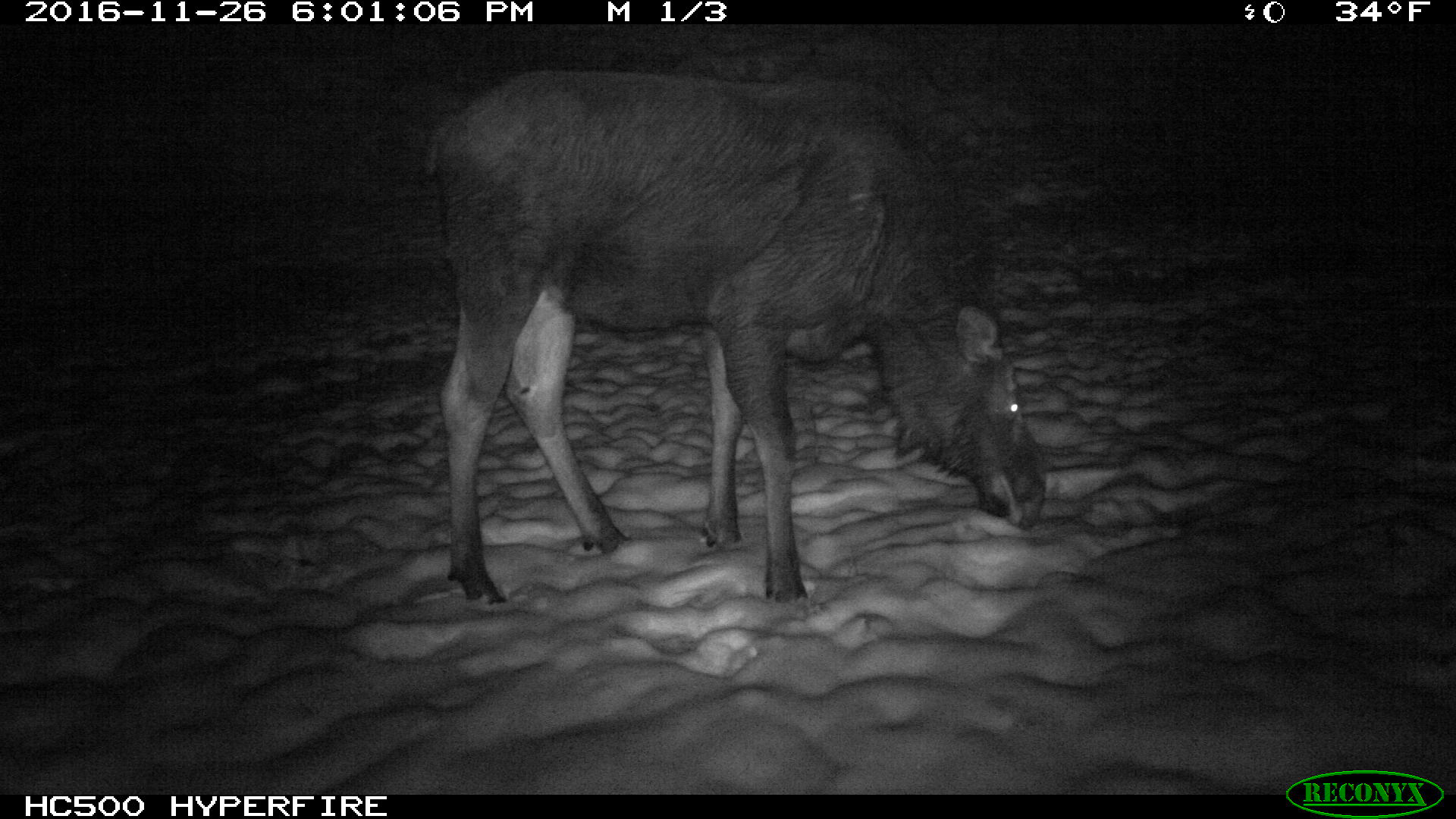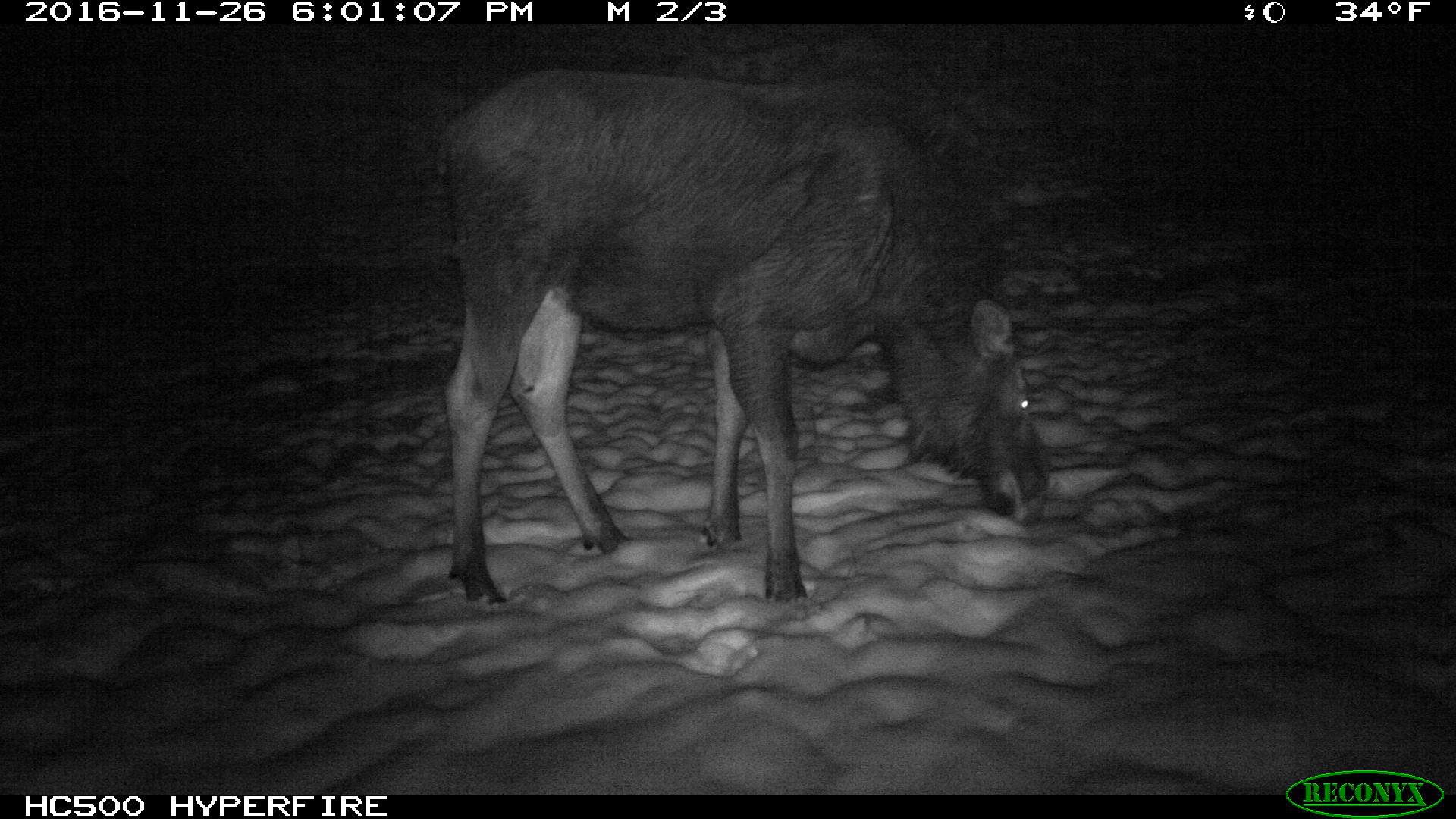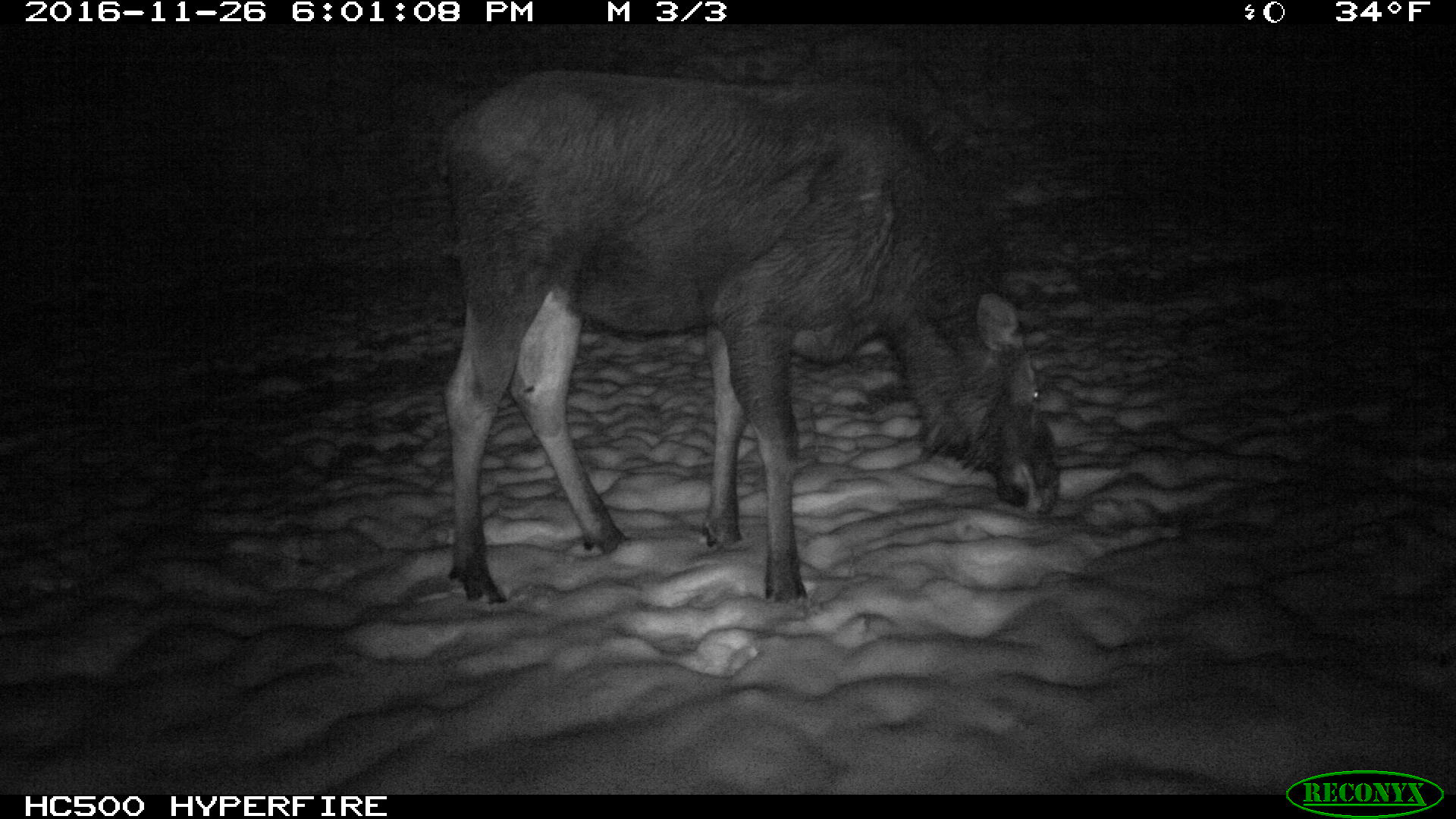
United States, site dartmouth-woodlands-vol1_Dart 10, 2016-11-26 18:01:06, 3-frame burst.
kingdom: Animalia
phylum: Chordata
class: Mammalia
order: Artiodactyla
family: Cervidae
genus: Alces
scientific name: Alces alces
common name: moose